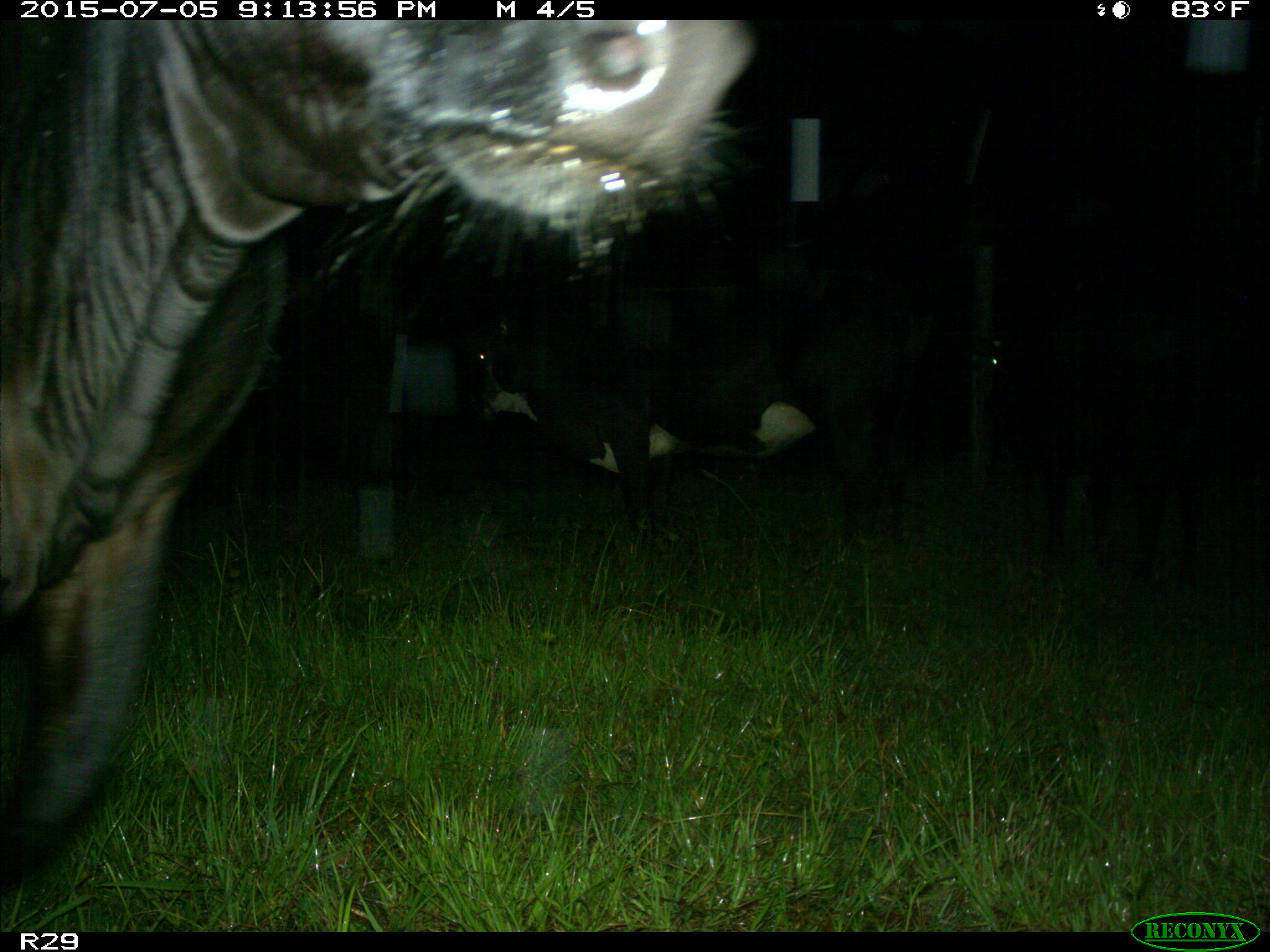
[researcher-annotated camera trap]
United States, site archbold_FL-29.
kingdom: Animalia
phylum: Chordata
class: Mammalia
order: Artiodactyla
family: Bovidae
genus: Bos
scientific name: Bos taurus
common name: domestic cow